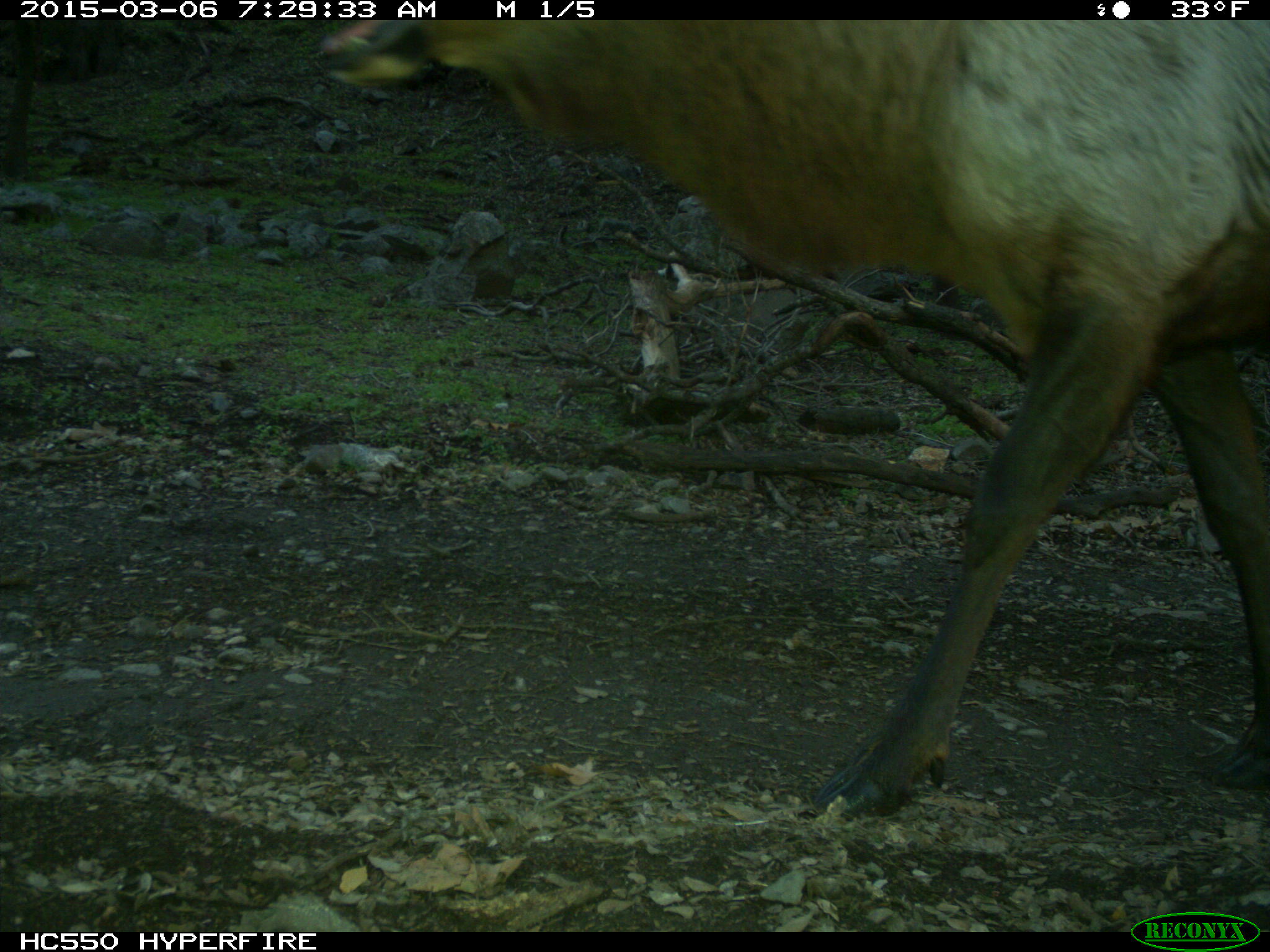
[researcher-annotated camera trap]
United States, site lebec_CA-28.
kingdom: Animalia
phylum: Chordata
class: Mammalia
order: Artiodactyla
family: Cervidae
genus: Cervus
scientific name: Cervus canadensis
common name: elk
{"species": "Cervus canadensis (elk)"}